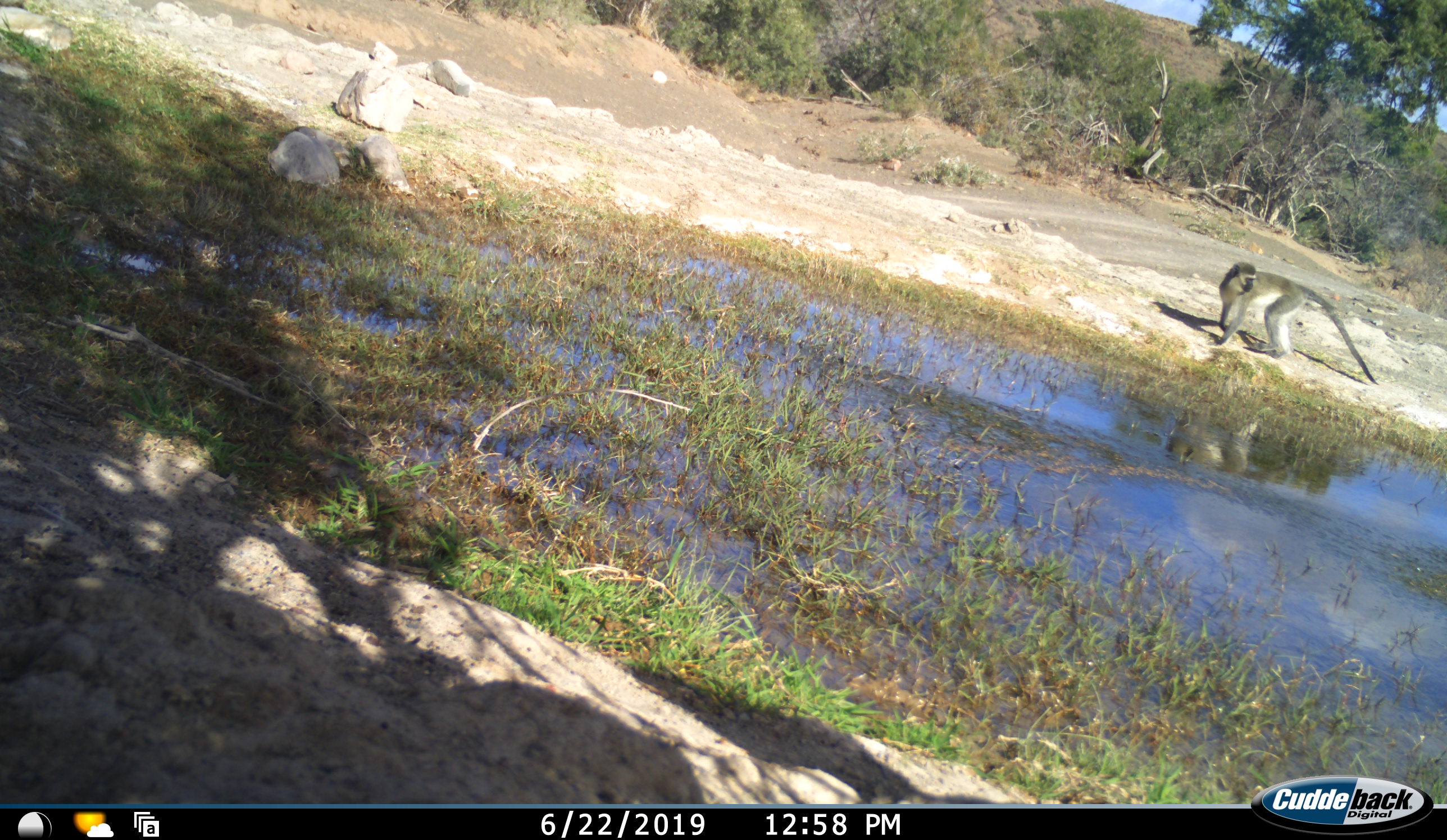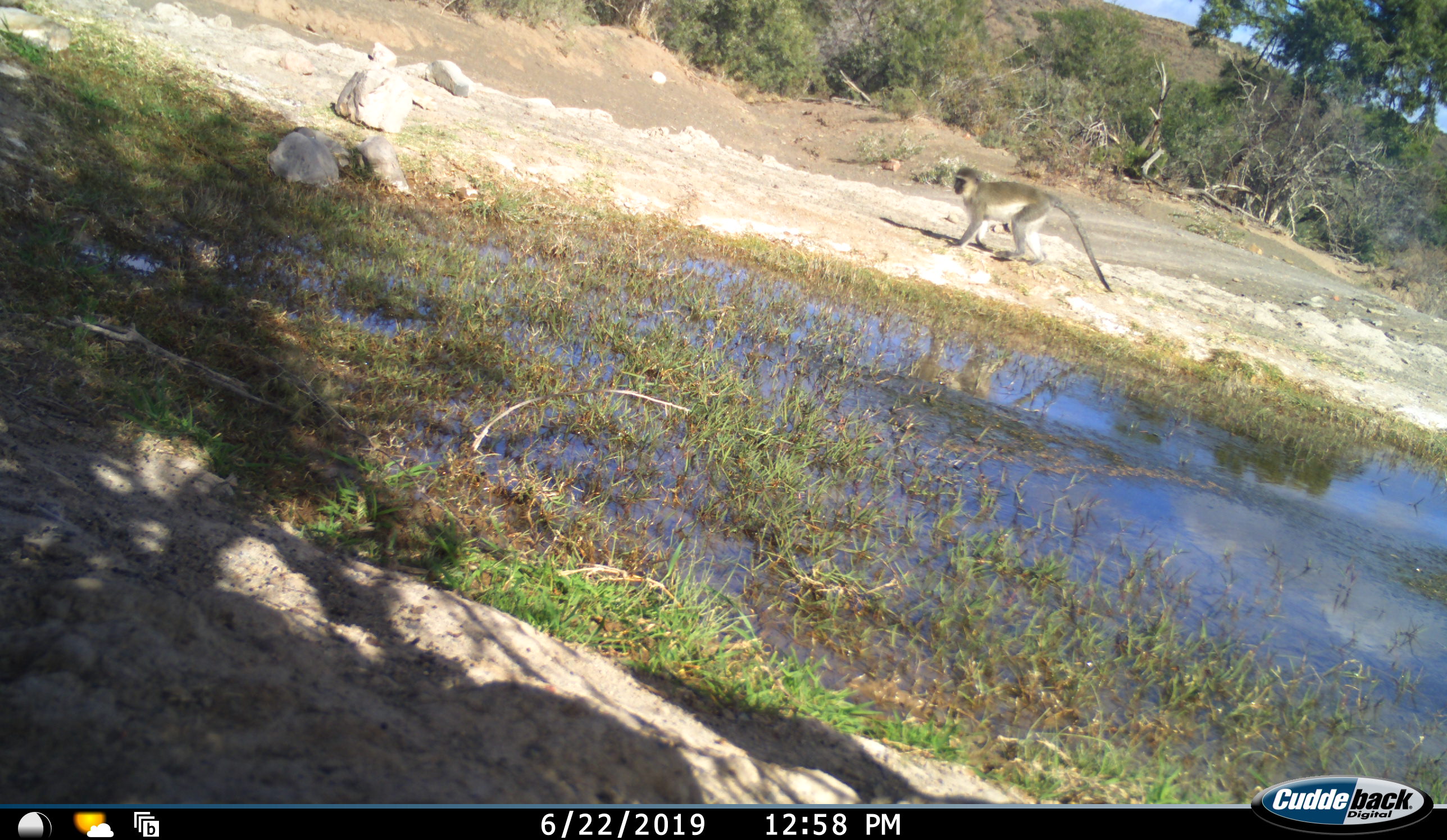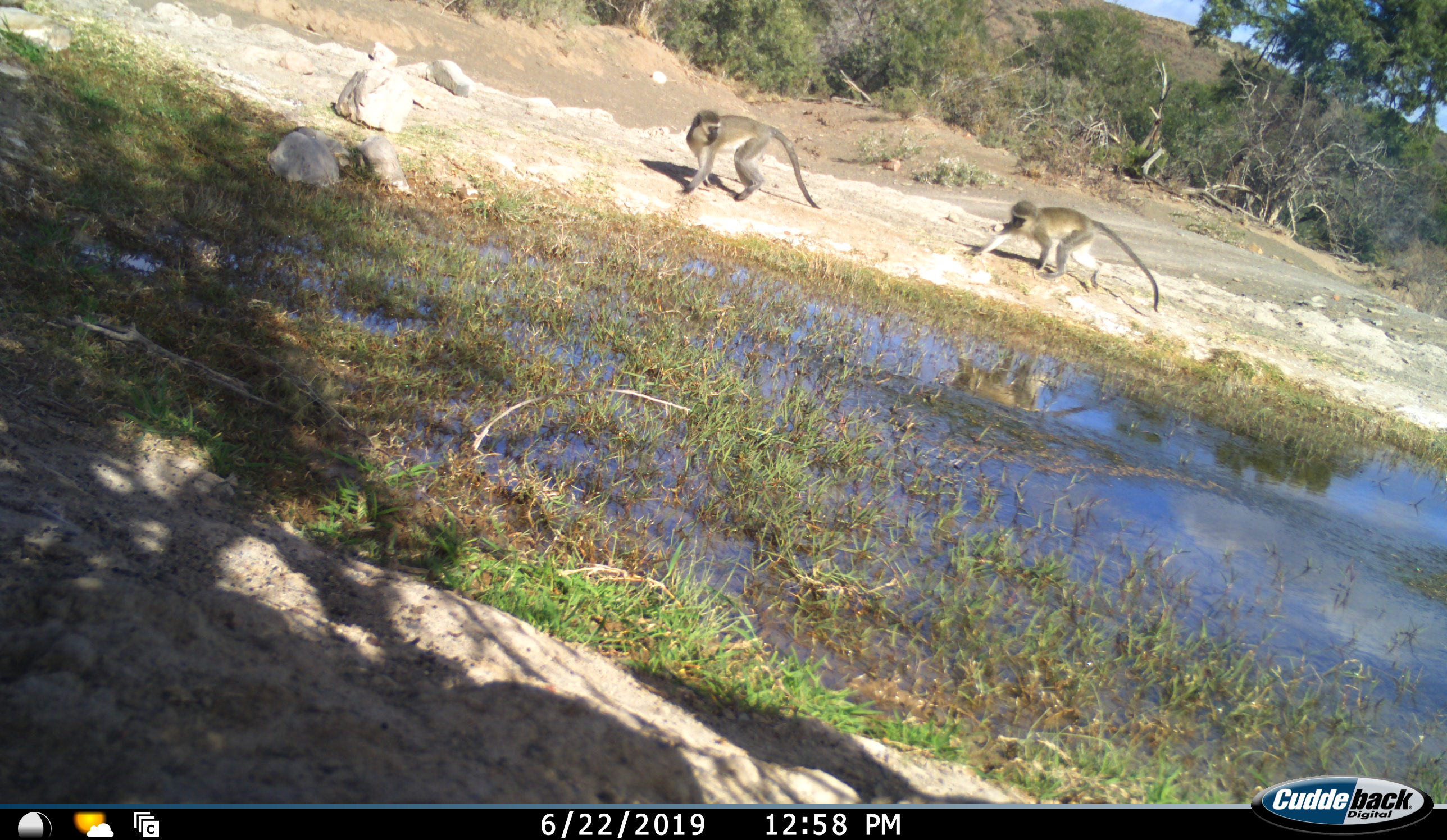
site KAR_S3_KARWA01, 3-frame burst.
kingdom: Animalia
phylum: Chordata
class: Mammalia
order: Primates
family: Cercopithecidae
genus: Chlorocebus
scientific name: Chlorocebus pygerythrus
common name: vervet monkey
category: monkeyvervet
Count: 2.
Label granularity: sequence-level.